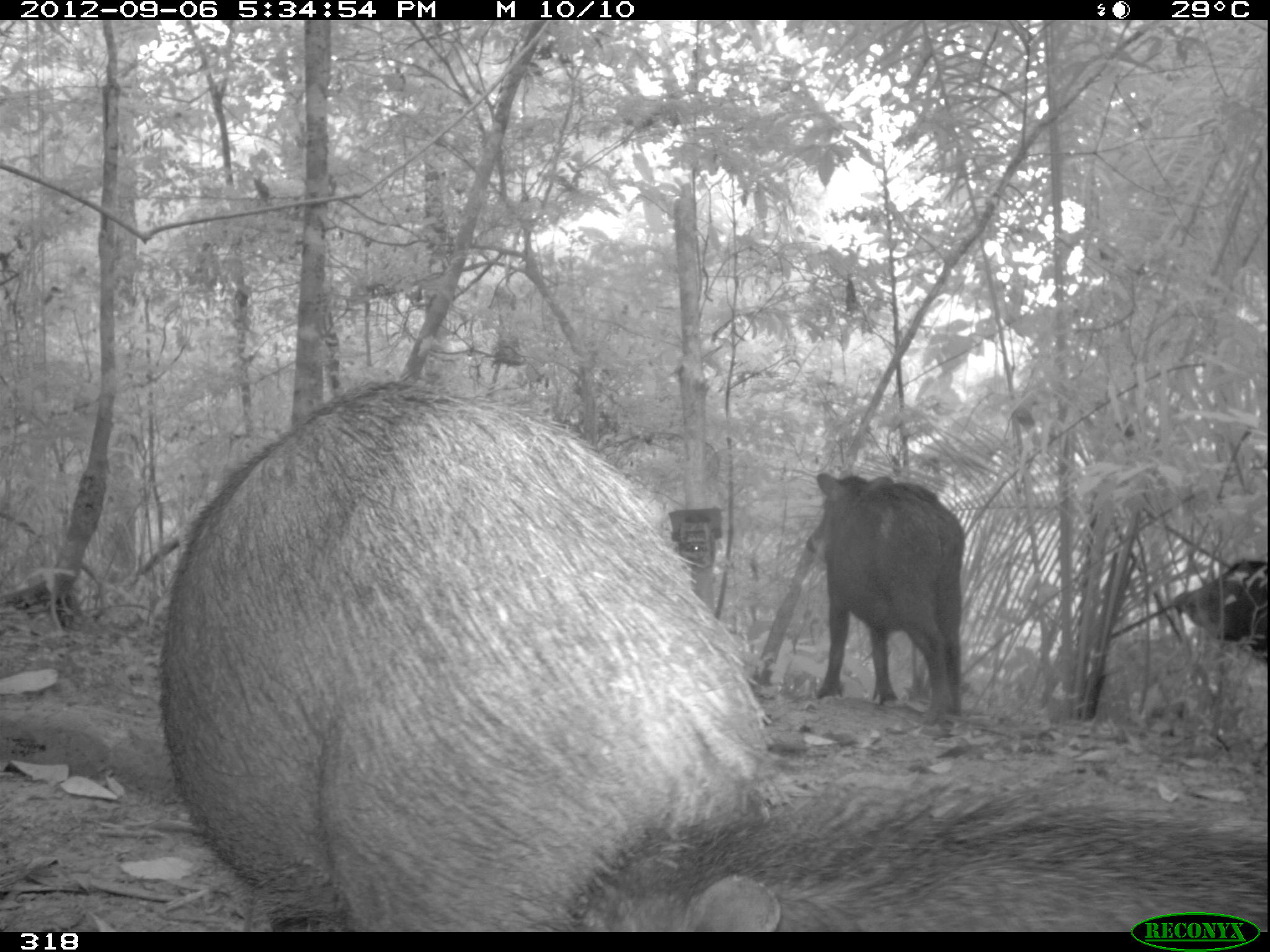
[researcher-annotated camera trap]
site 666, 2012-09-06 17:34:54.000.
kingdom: Animalia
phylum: Chordata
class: Mammalia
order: Artiodactyla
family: Tayassuidae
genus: Tayassu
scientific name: Tayassu pecari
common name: white-lipped peccary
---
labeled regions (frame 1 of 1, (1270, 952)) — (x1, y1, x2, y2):
tayassu pecari: (153, 372, 779, 932); (553, 772, 1268, 932); (803, 465, 970, 726); (1168, 552, 1270, 685)